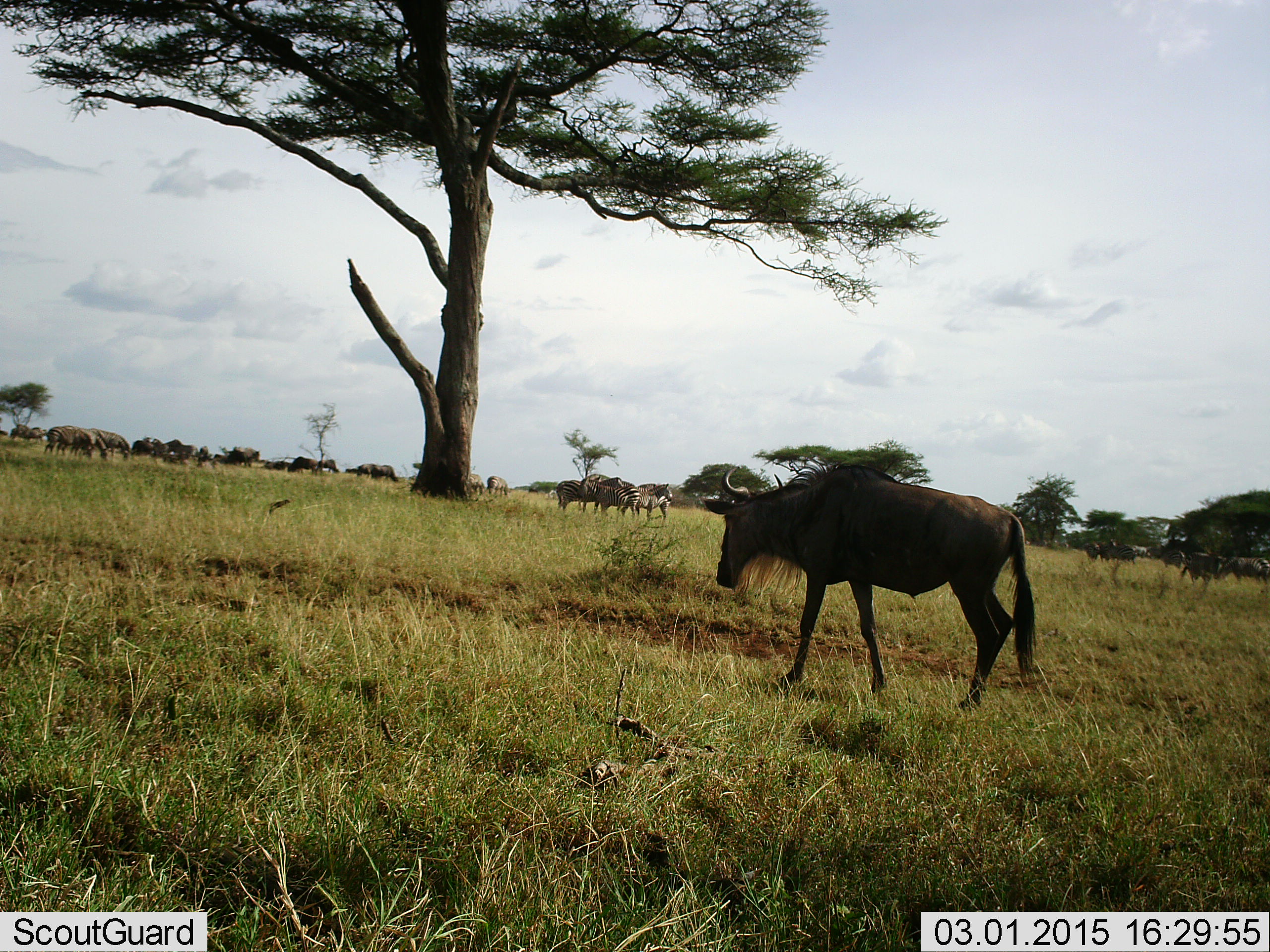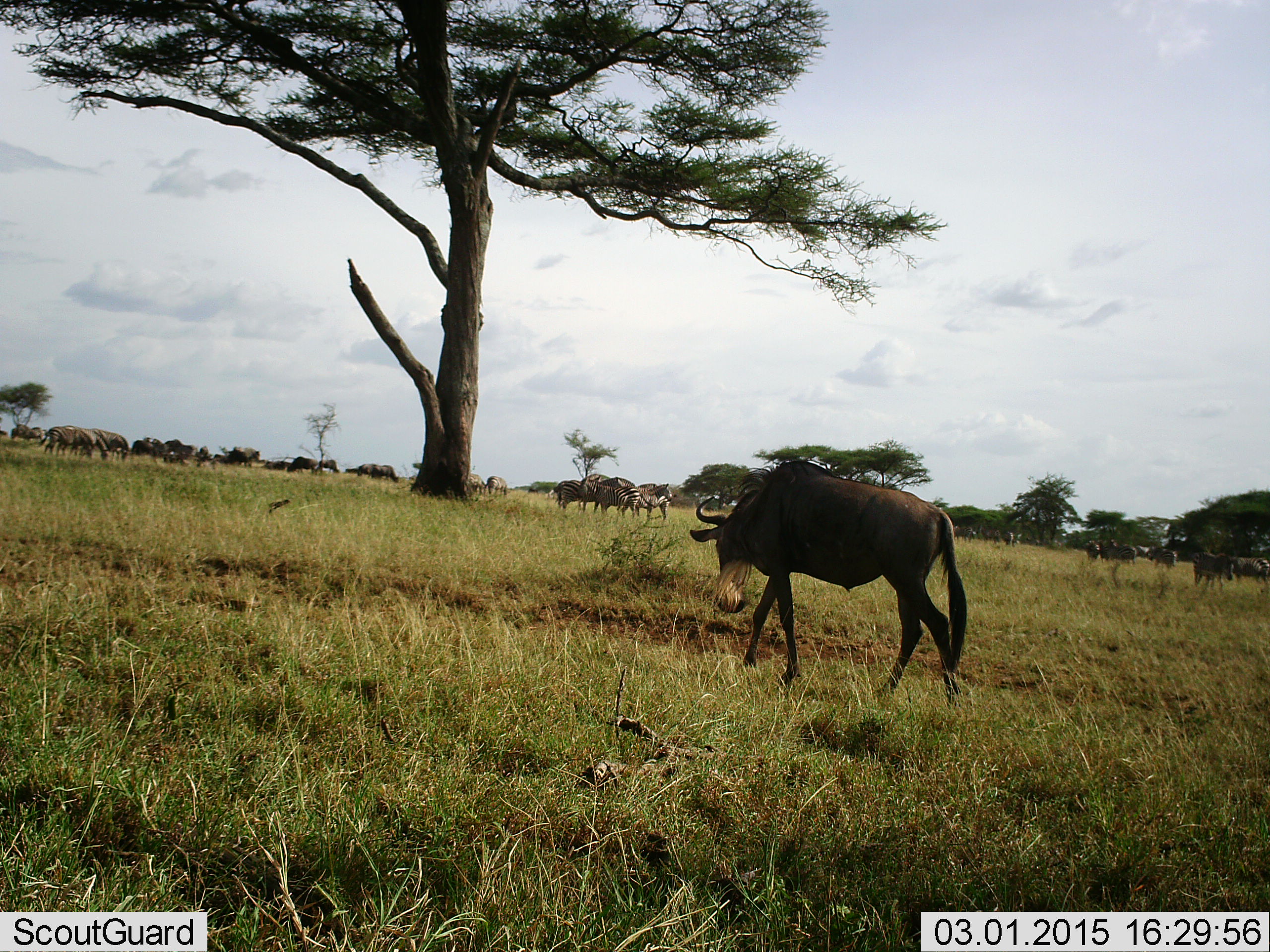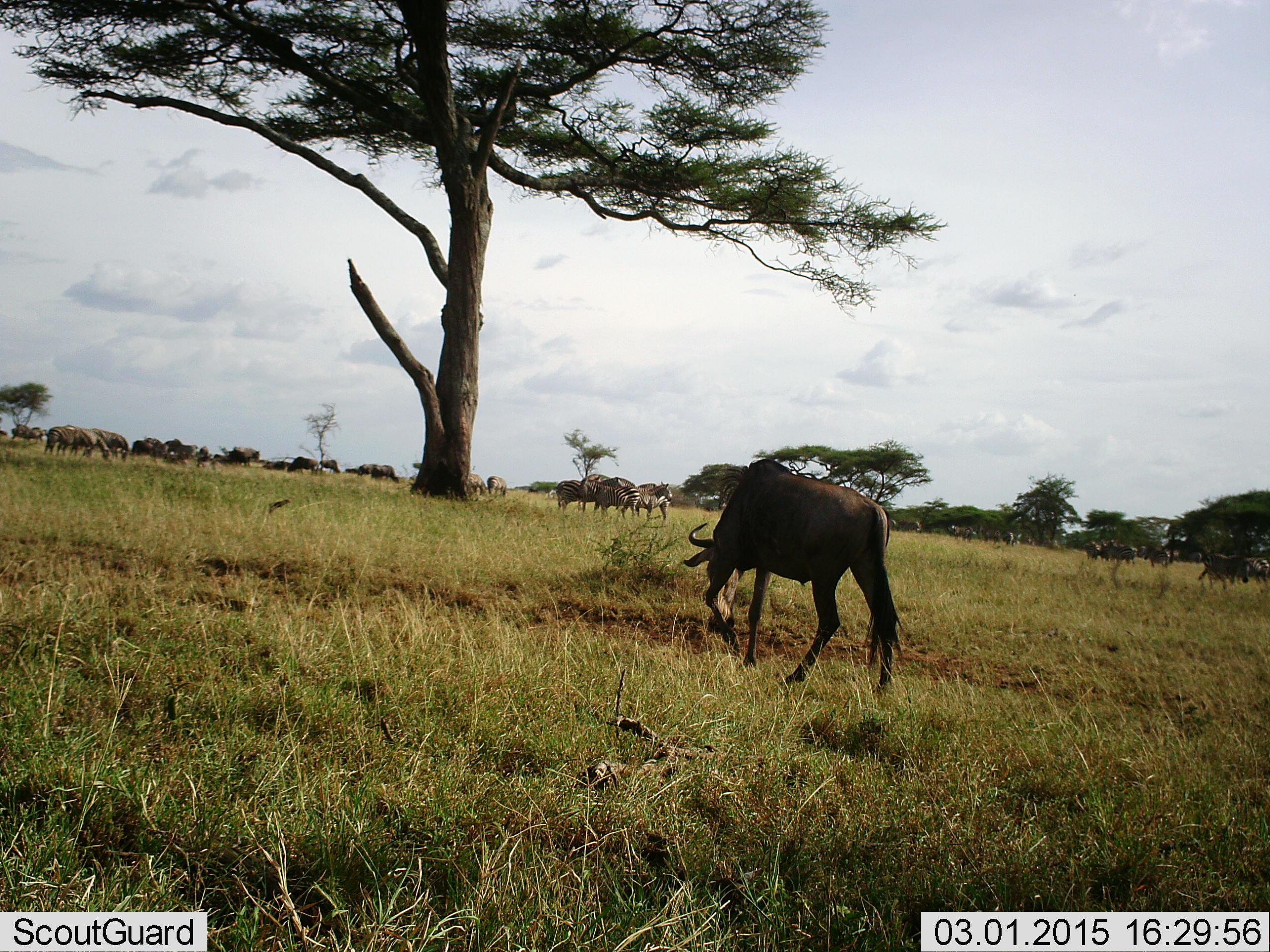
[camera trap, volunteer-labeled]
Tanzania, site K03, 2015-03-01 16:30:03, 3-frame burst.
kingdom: Animalia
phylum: Chordata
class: Mammalia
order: Artiodactyla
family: Bovidae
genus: Connochaetes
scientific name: Connochaetes taurinus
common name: blue wildebeest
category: wildebeest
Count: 11-50.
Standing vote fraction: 46%.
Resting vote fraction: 0%.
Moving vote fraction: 85%.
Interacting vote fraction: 0%.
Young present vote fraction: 8%.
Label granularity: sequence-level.